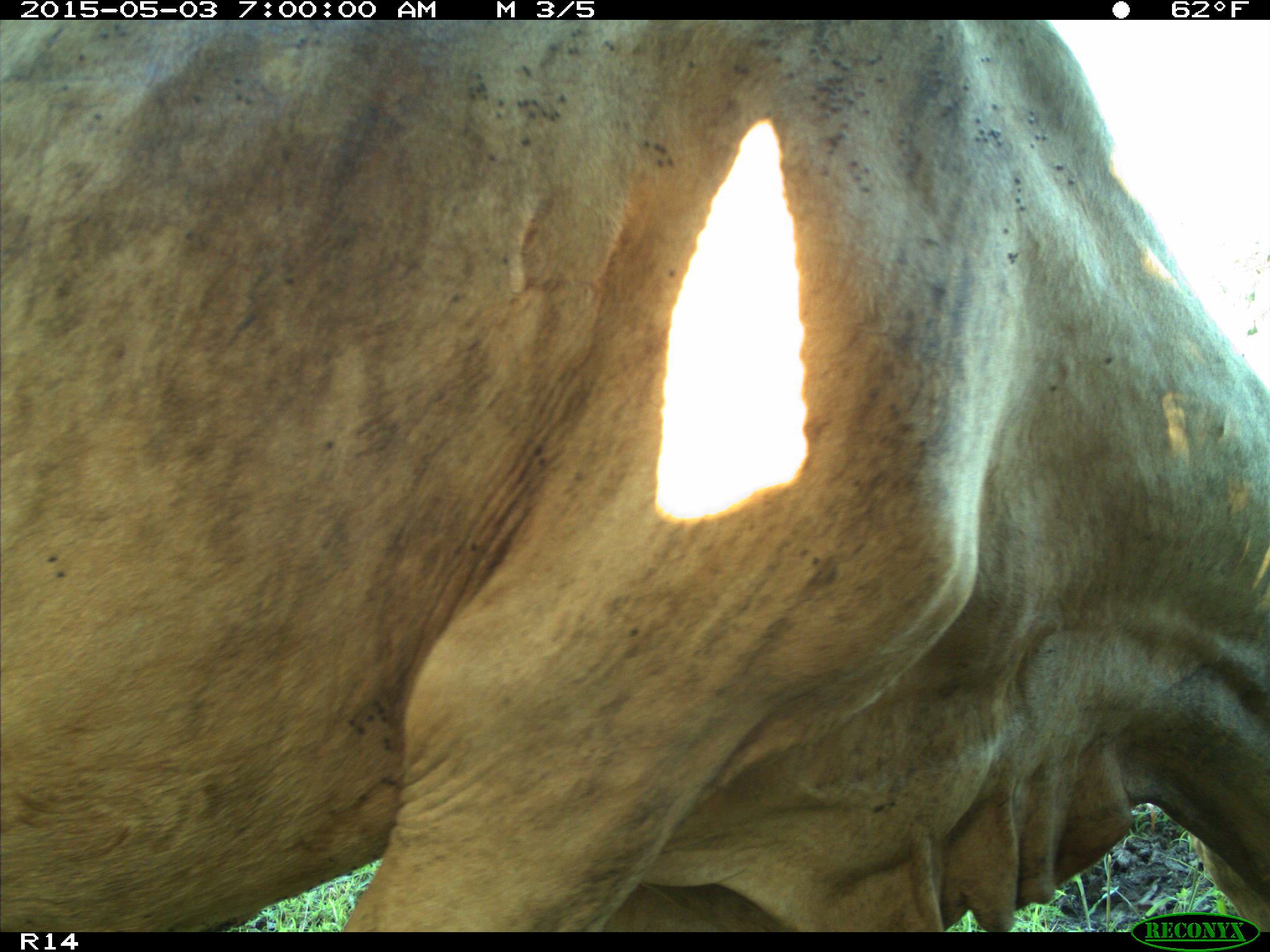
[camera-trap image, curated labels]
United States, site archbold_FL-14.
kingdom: Animalia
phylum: Chordata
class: Mammalia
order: Artiodactyla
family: Bovidae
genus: Bos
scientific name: Bos taurus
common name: domestic cow